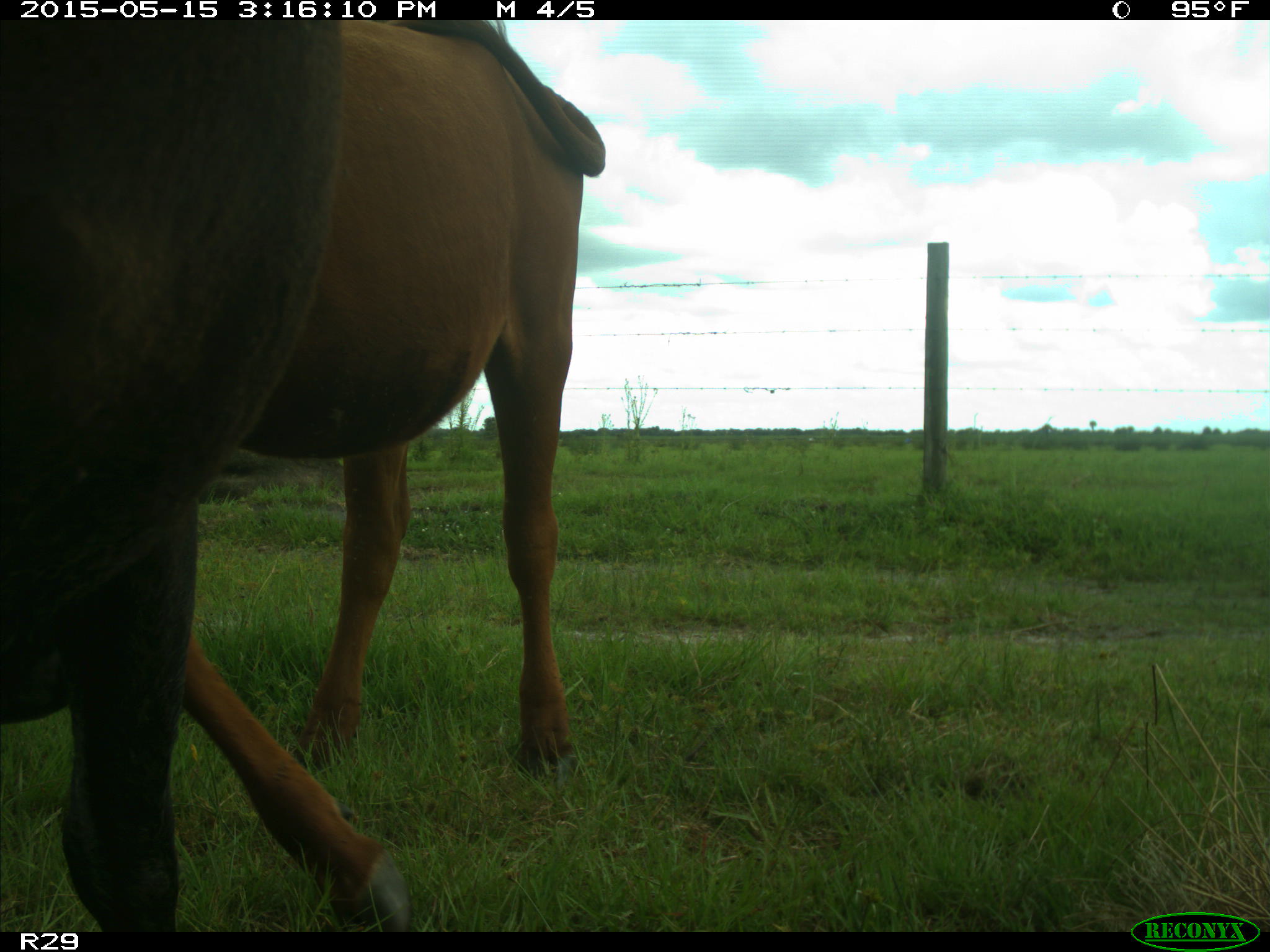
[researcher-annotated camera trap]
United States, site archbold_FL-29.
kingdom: Animalia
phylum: Chordata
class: Mammalia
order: Artiodactyla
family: Bovidae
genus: Bos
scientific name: Bos taurus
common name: domestic cow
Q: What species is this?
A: Bos taurus (domestic cow).